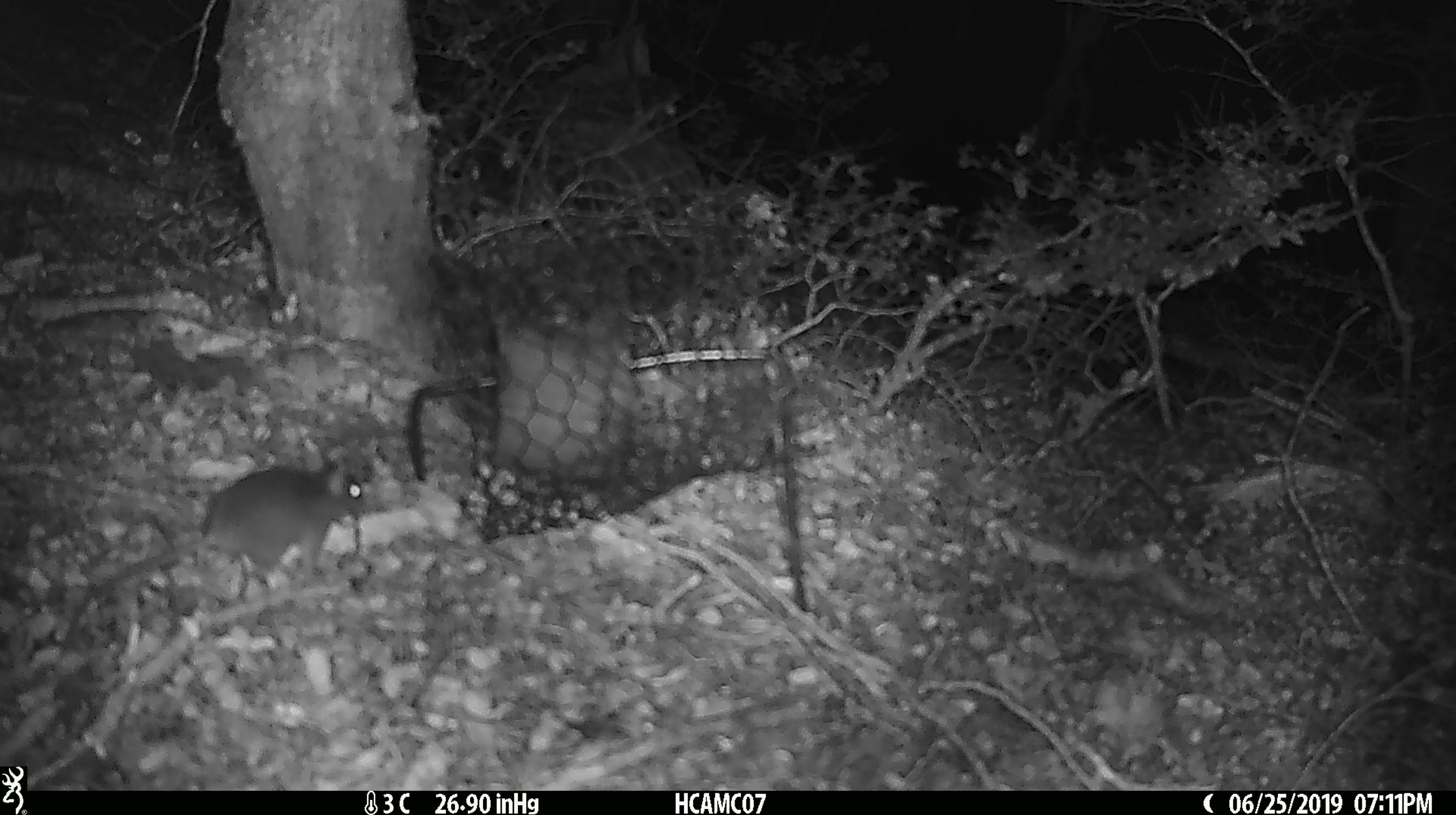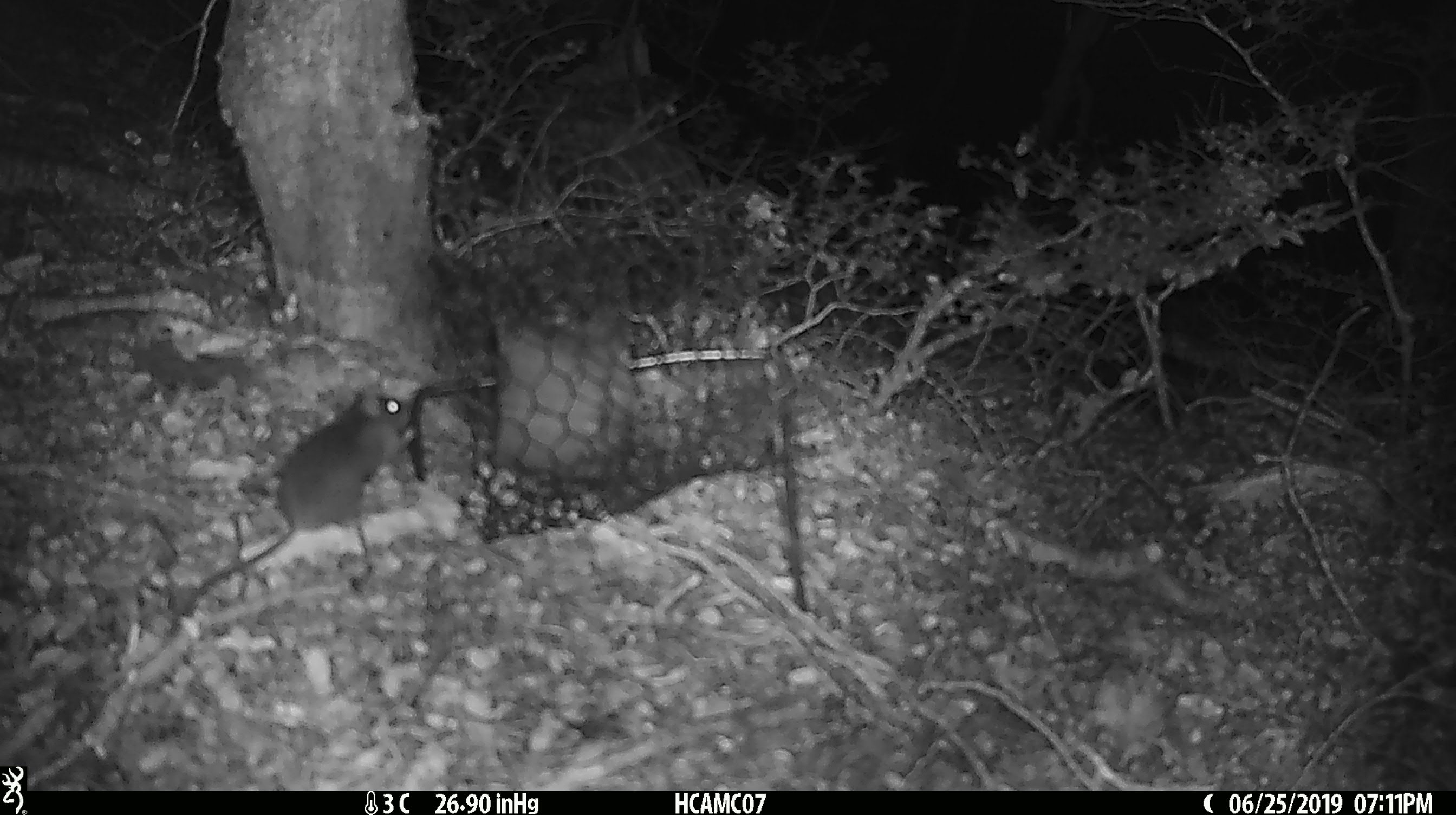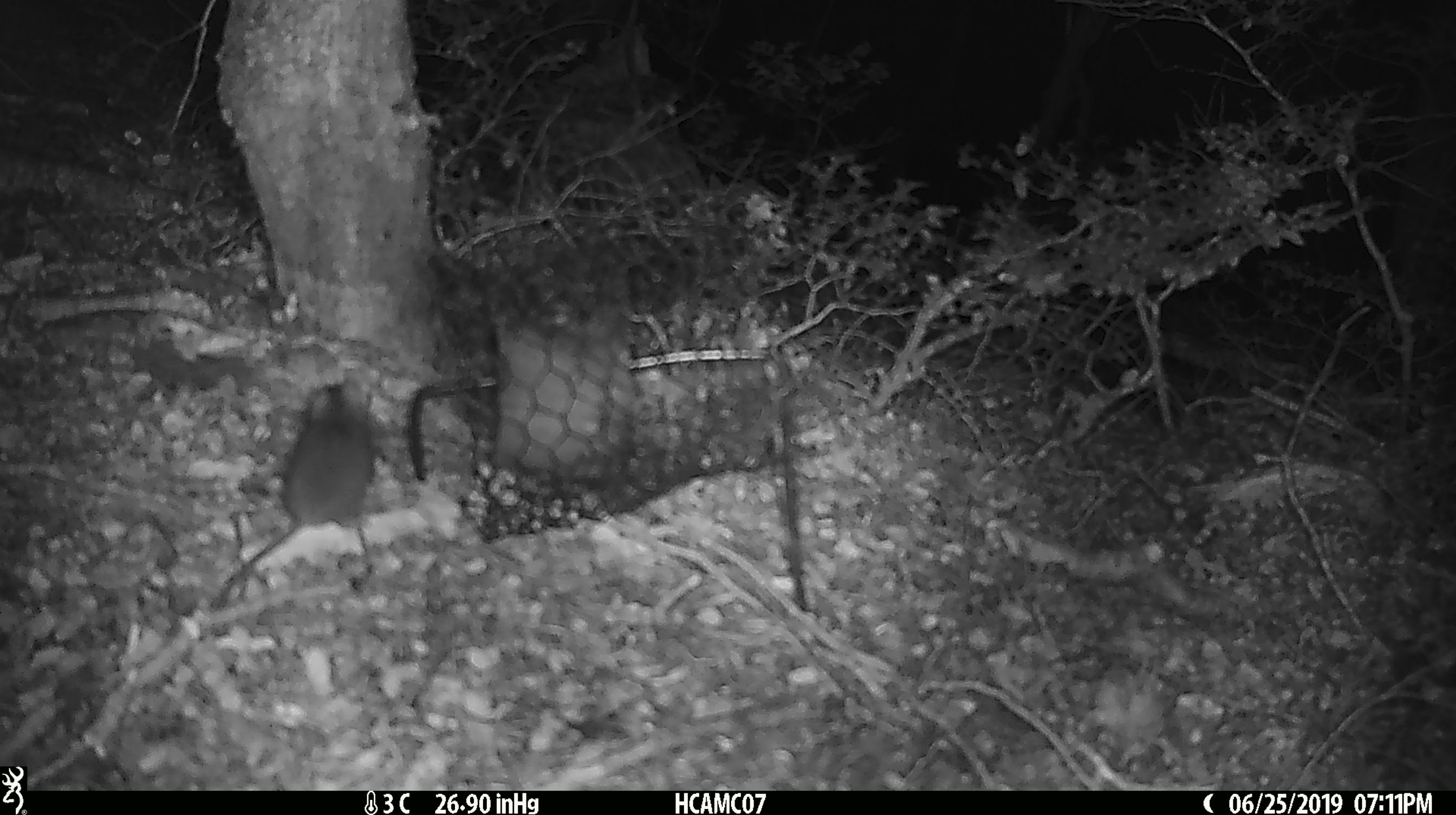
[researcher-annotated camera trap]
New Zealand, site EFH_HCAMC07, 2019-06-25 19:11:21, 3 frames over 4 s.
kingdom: Animalia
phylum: Chordata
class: Mammalia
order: Rodentia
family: Muridae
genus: Mus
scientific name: Mus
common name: mouse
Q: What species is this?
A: Mouse (Mus).